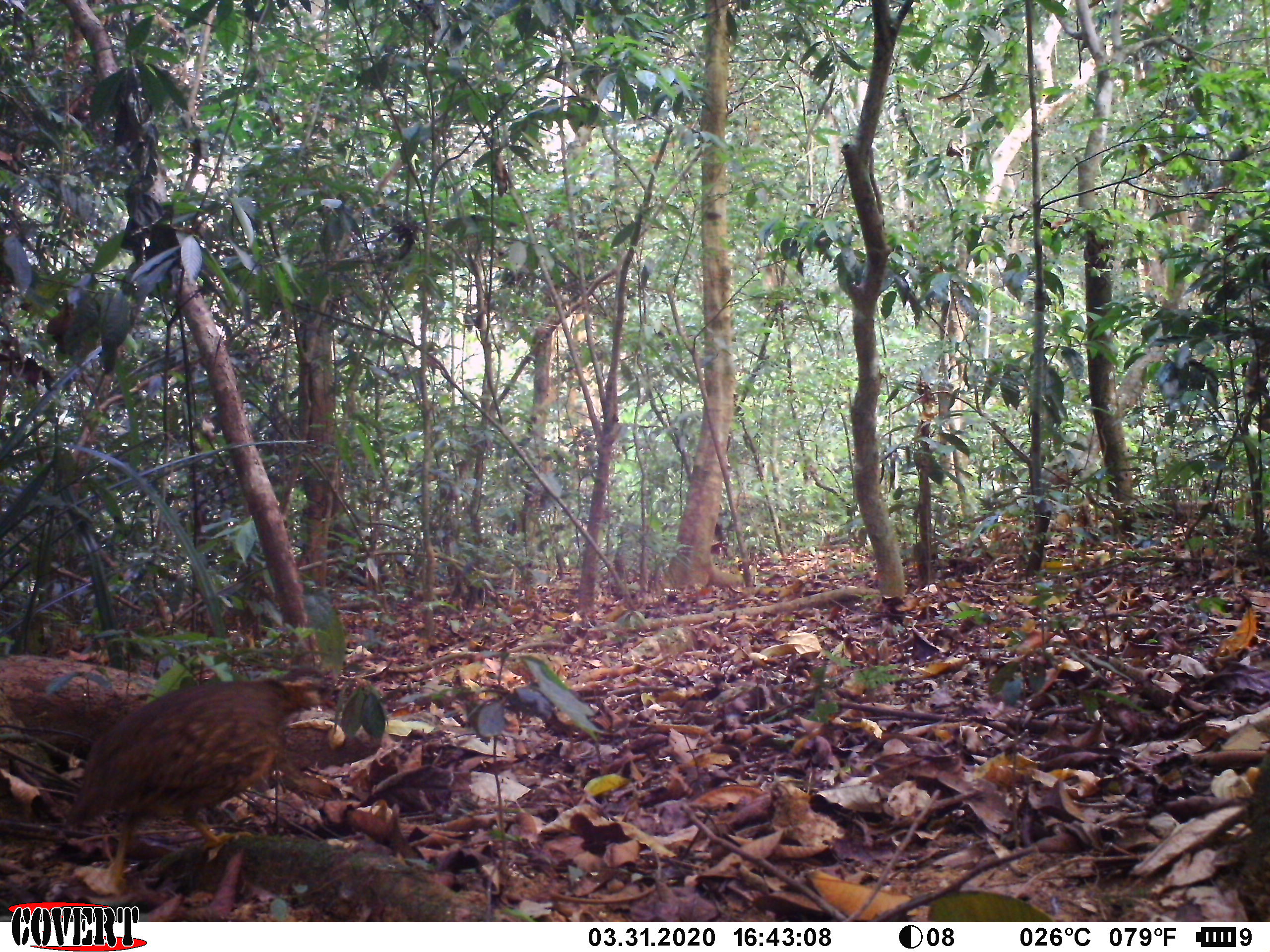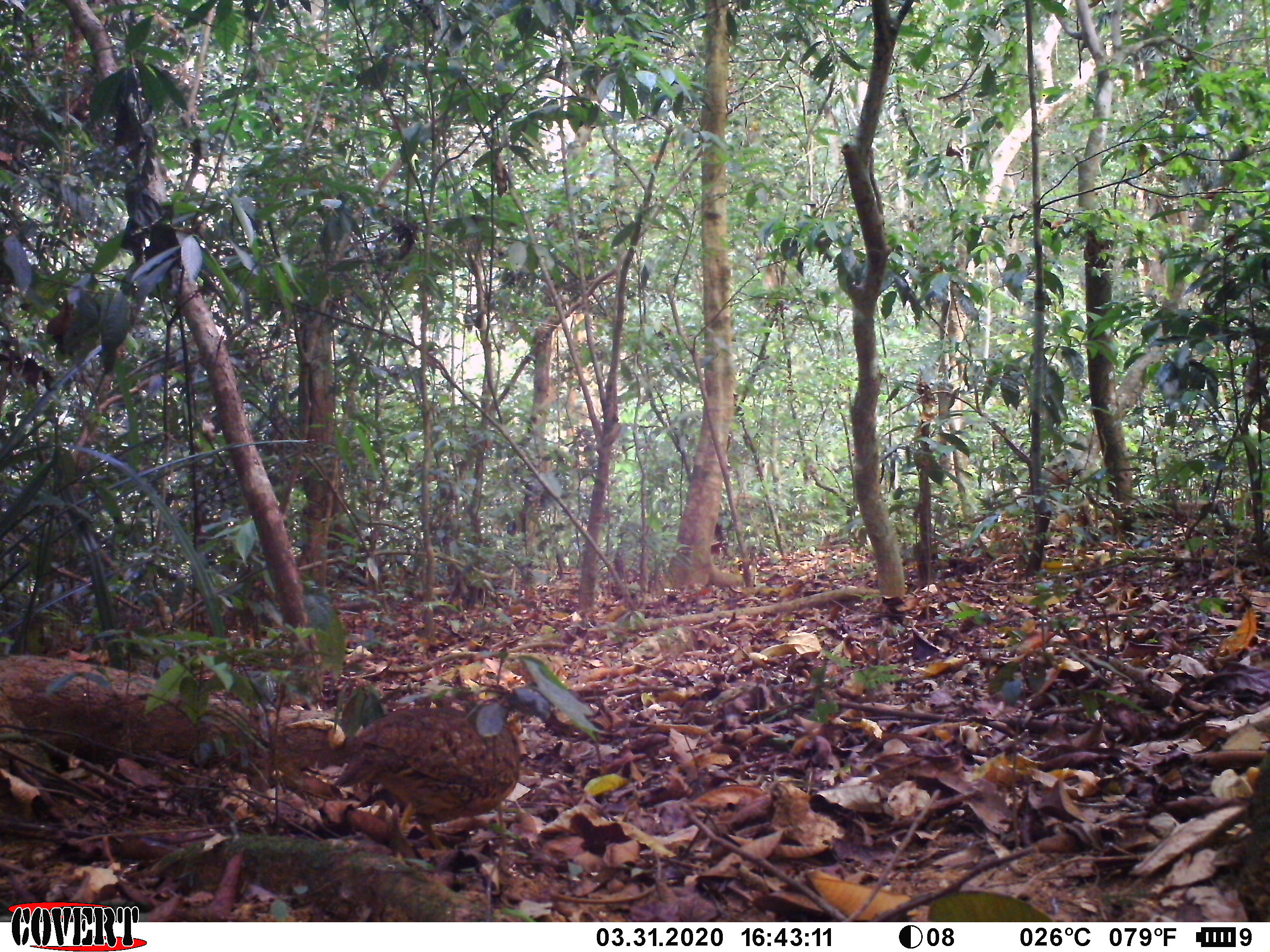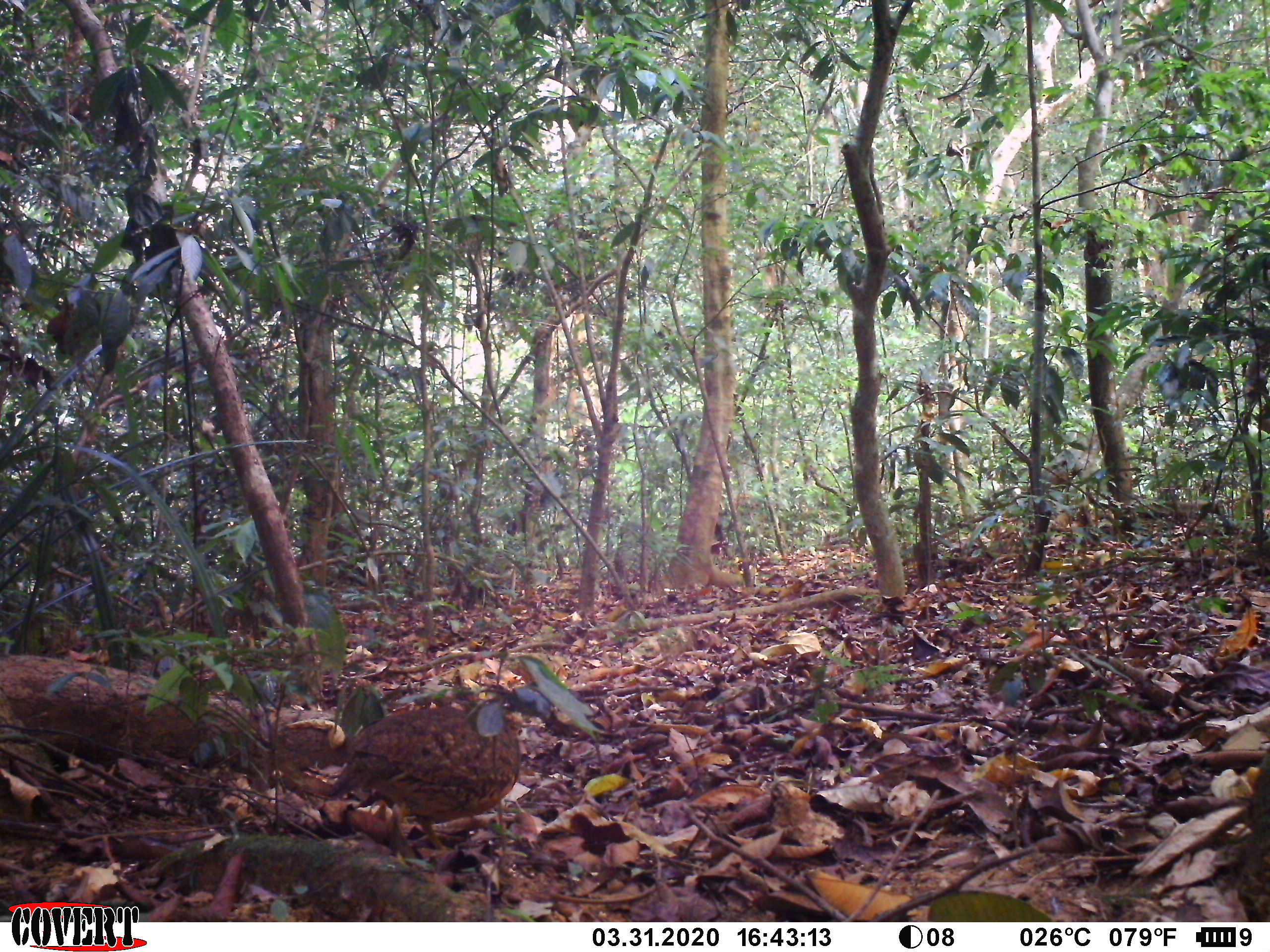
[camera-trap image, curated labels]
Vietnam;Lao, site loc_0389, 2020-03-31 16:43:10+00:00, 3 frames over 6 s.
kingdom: Animalia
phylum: Chordata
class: Aves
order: Galliformes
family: Phasianidae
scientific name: Phasianidae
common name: partridge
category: unidentified partridge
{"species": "unidentified partridge (partridge) (Phasianidae)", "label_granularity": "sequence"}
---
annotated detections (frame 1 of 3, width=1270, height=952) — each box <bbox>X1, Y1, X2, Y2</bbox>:
unidentified partridge: <bbox>65, 676, 337, 894</bbox>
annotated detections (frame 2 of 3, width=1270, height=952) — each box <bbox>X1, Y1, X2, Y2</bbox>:
unidentified partridge: <bbox>333, 706, 520, 851</bbox>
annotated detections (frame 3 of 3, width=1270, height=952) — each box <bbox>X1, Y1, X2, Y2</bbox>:
unidentified partridge: <bbox>327, 707, 521, 852</bbox>